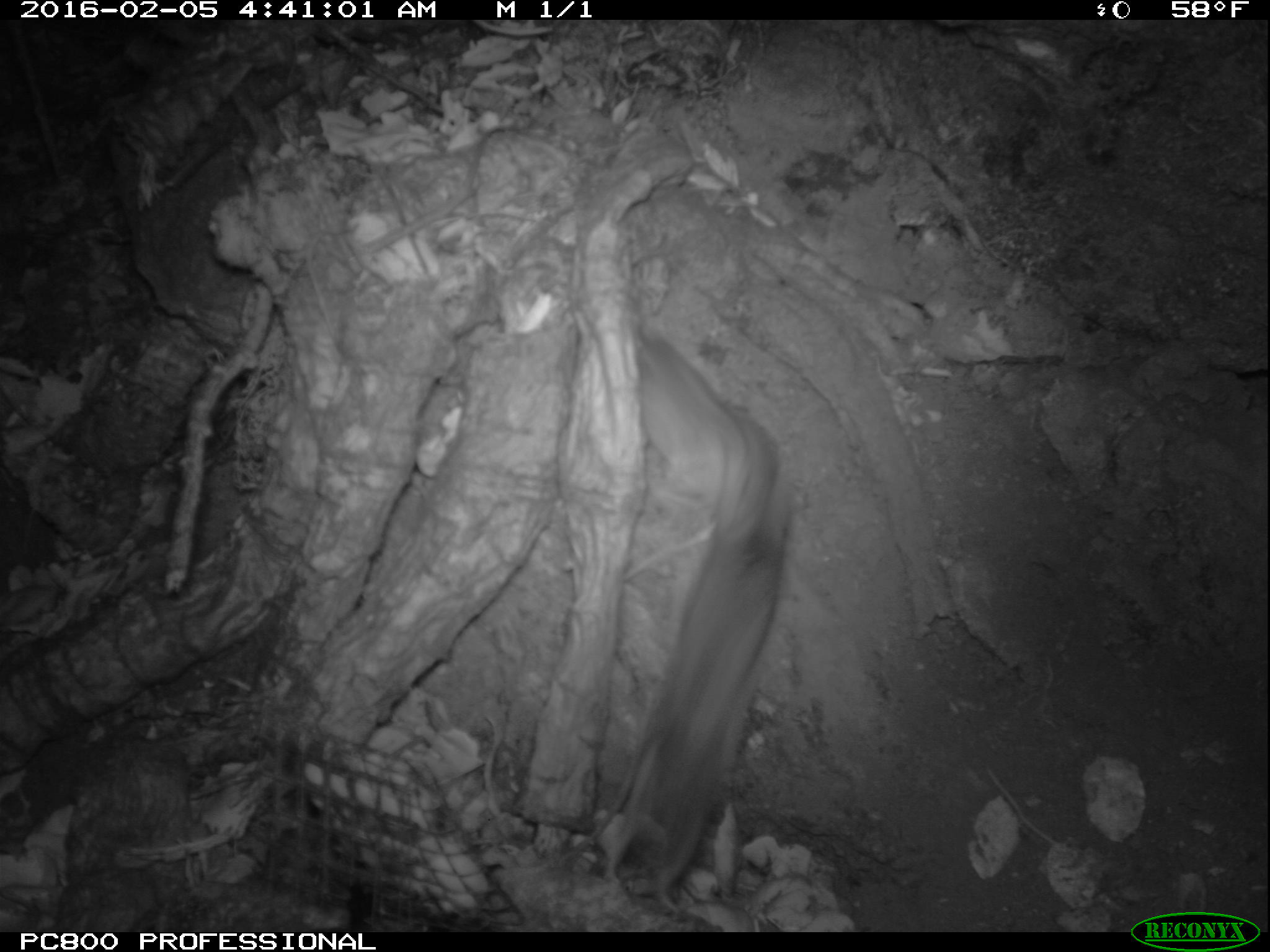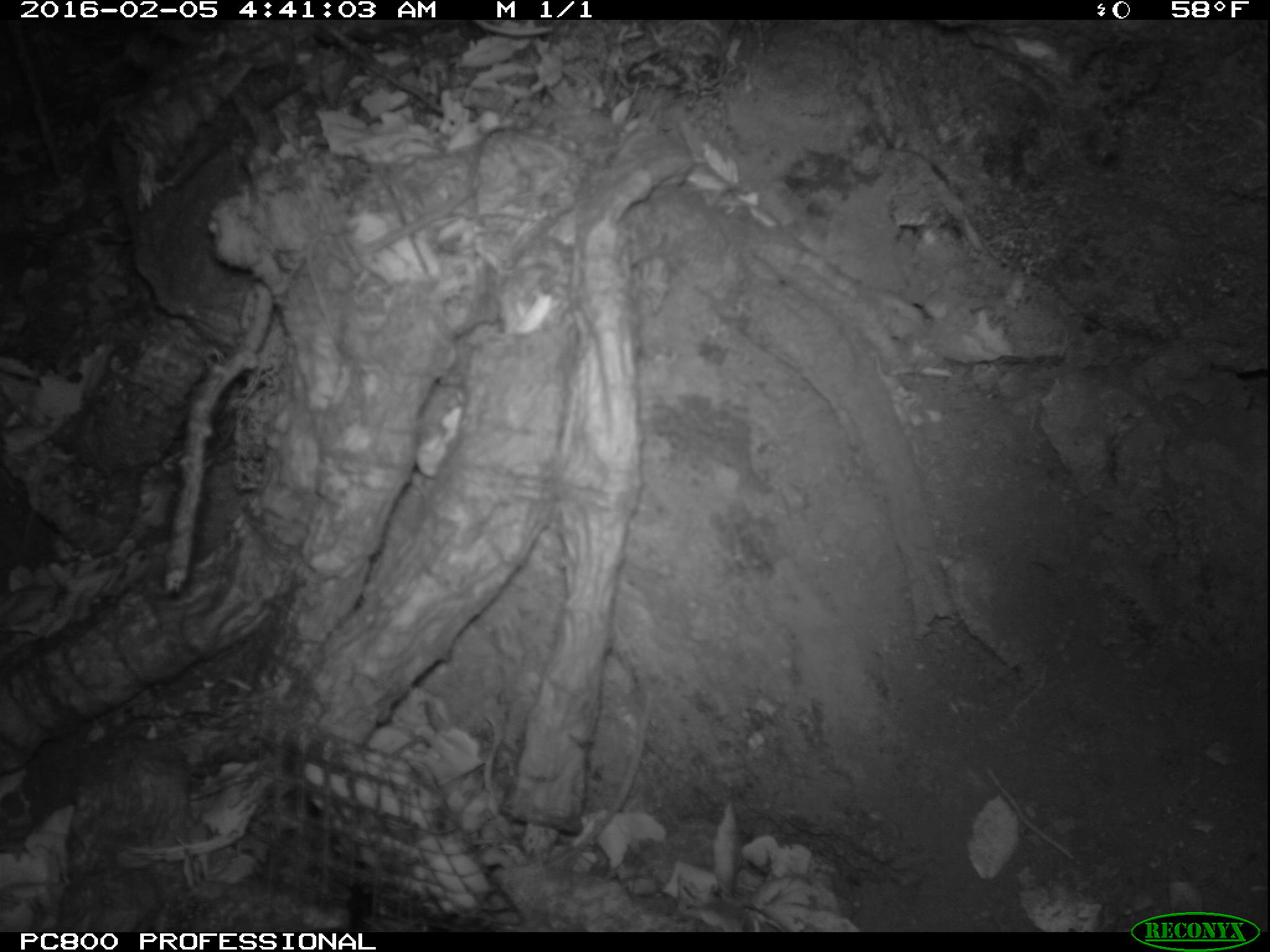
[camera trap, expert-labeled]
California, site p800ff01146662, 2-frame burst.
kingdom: Animalia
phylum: Chordata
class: Mammalia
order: Rodentia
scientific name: Rodentia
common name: rodent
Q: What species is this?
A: Rodent (Rodentia).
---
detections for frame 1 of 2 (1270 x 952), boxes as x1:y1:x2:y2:
rodent: 591:327:786:892